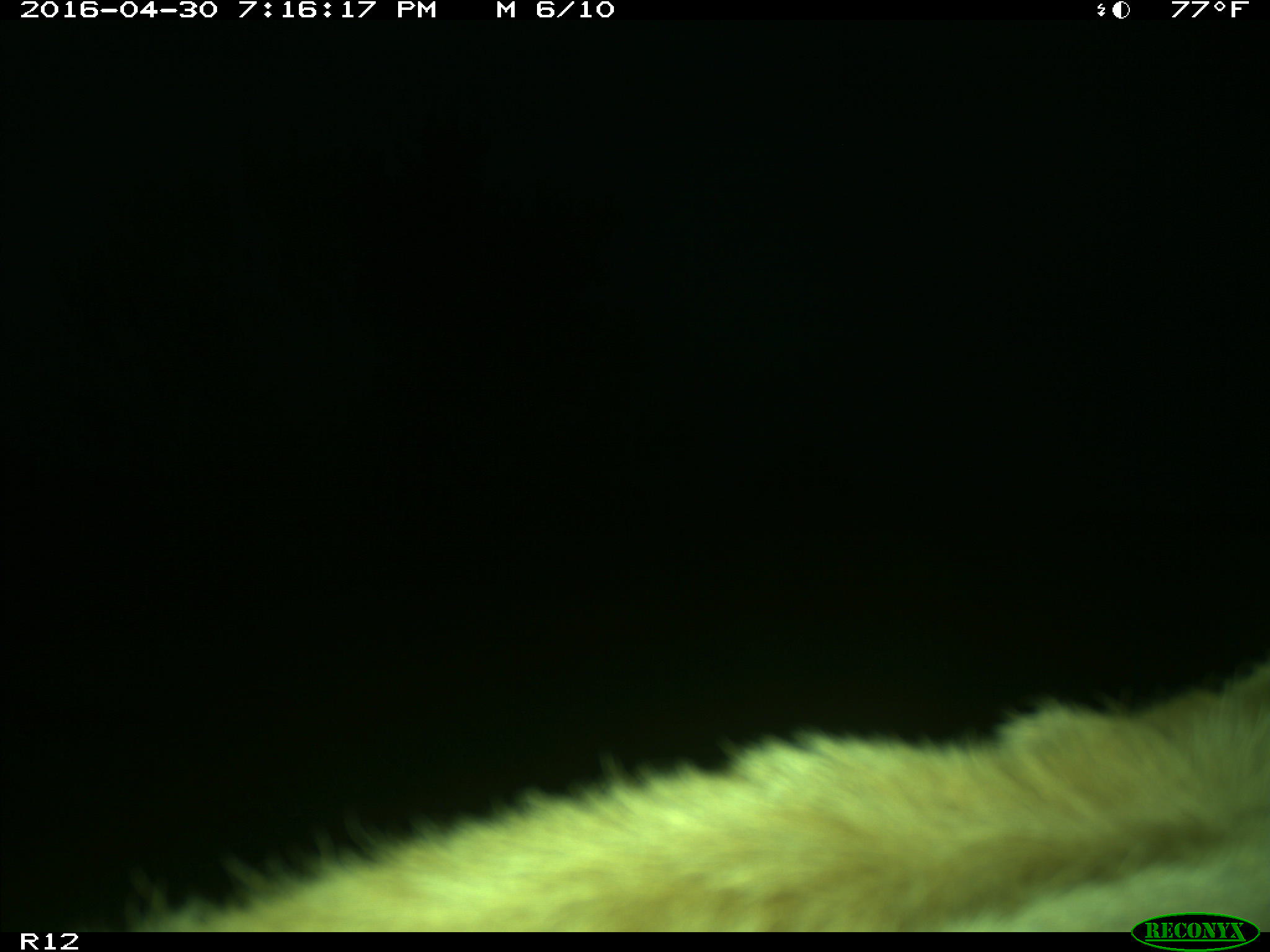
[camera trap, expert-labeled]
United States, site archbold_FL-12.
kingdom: Animalia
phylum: Chordata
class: Mammalia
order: Artiodactyla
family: Bovidae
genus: Bos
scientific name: Bos taurus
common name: domestic cow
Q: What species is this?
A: Bos taurus (domestic cow).